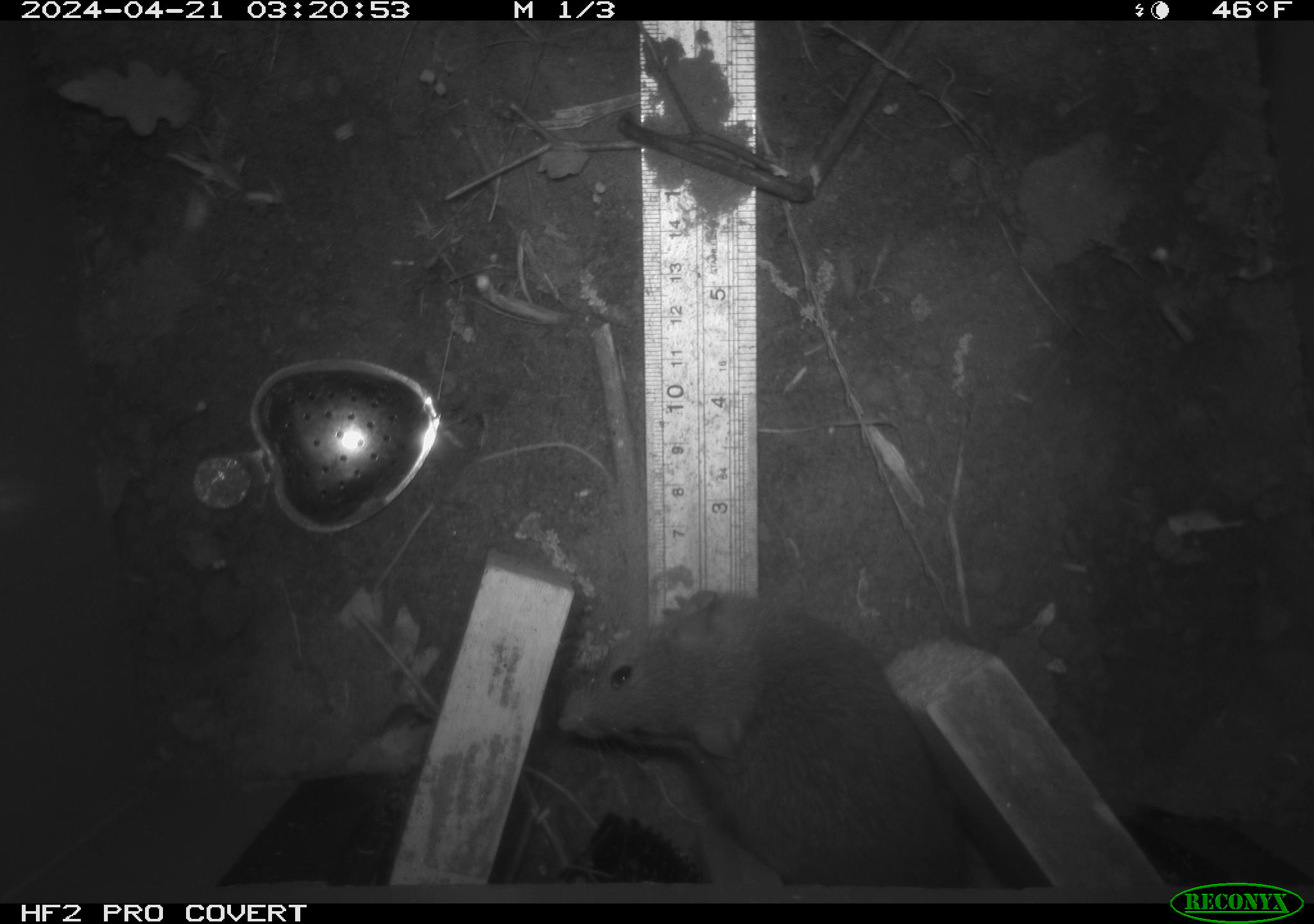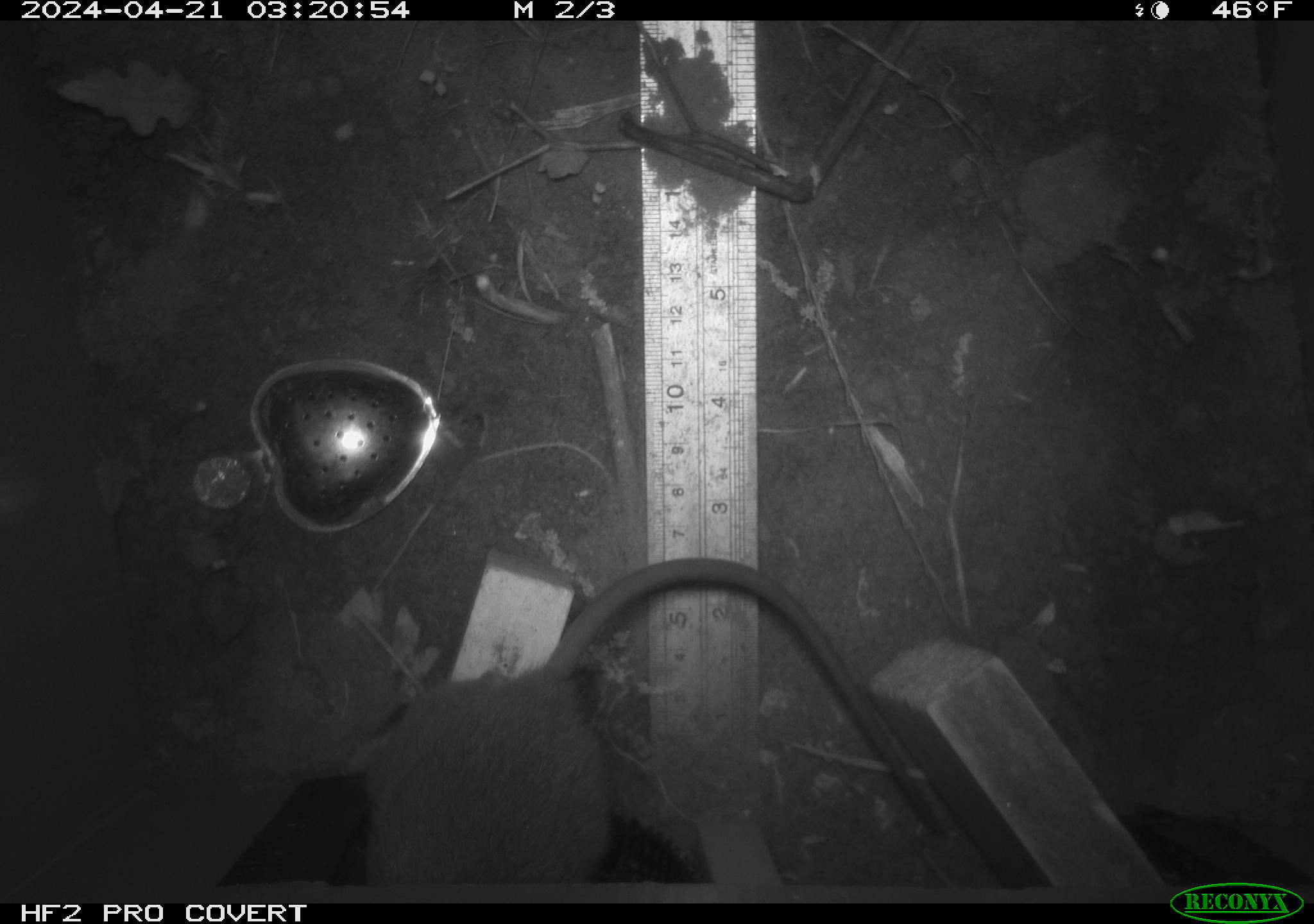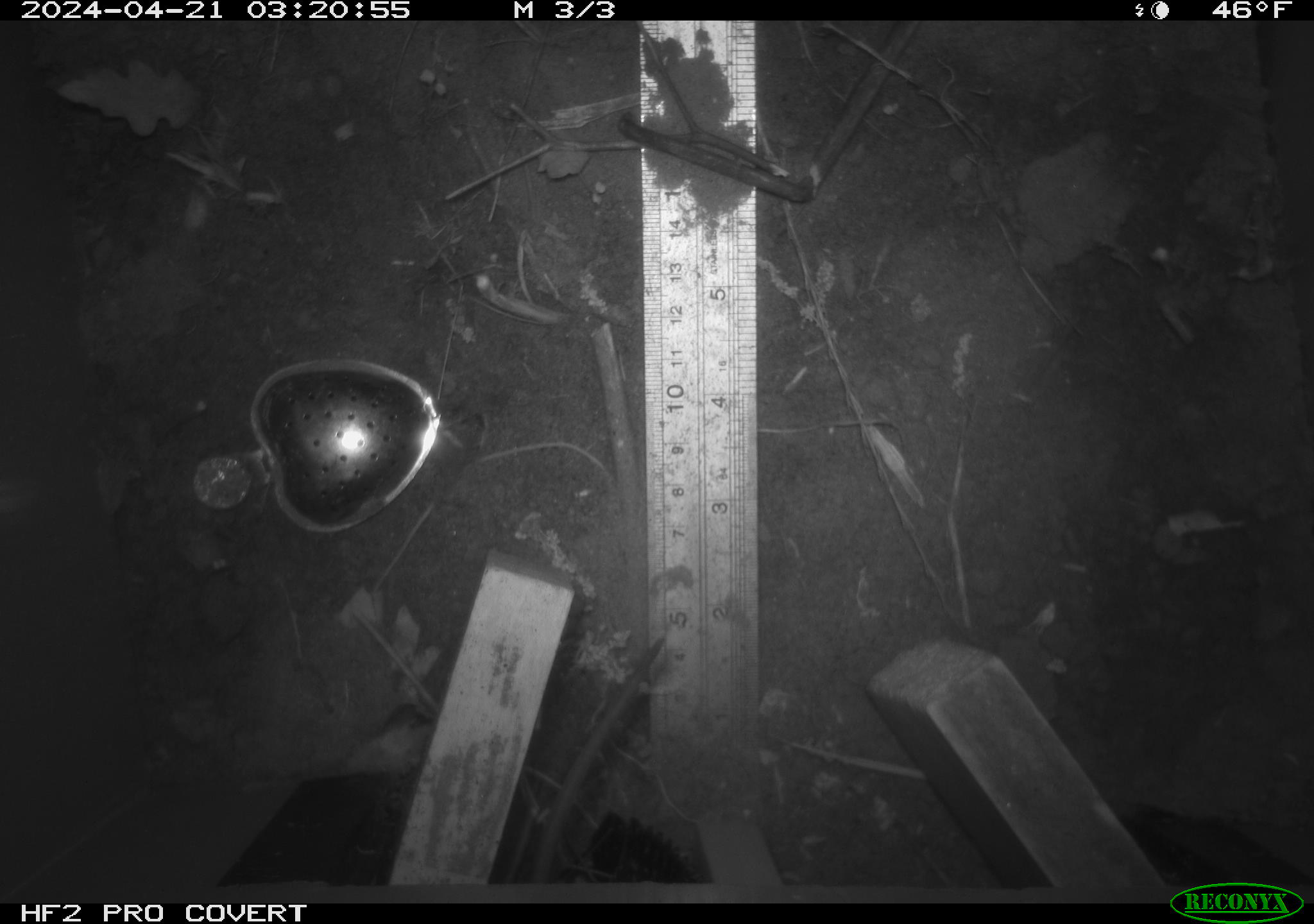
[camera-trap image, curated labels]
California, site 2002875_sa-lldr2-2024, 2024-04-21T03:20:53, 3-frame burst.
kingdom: Animalia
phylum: Chordata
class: Mammalia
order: Rodentia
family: Muridae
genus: Rattus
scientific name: Rattus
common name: rat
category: rattus species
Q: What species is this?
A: Rattus species (rat) (Rattus).